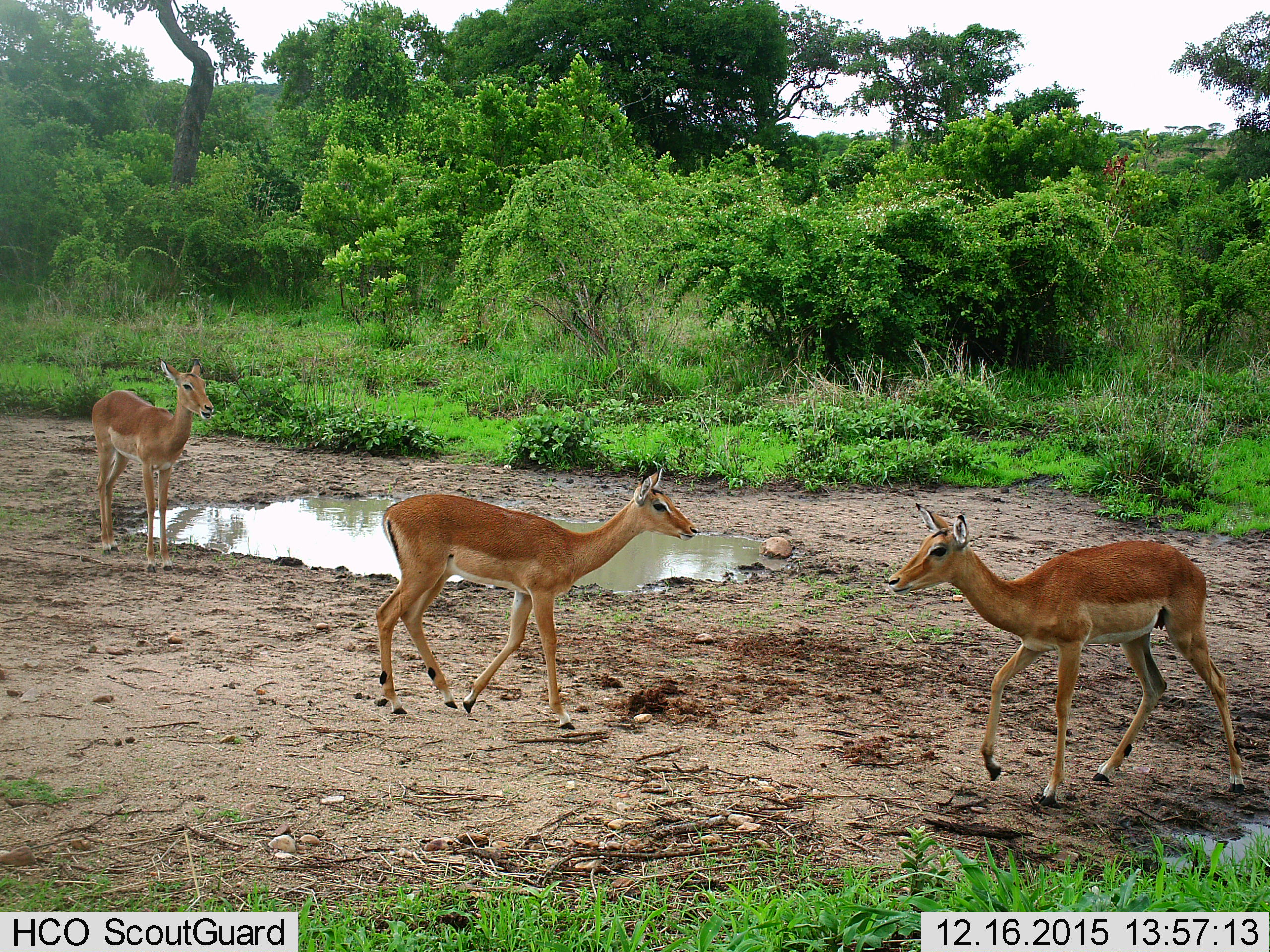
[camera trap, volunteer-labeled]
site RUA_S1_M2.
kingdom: Animalia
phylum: Chordata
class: Mammalia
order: Artiodactyla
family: Bovidae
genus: Aepyceros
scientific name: Aepyceros melampus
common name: impala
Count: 3.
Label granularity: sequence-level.